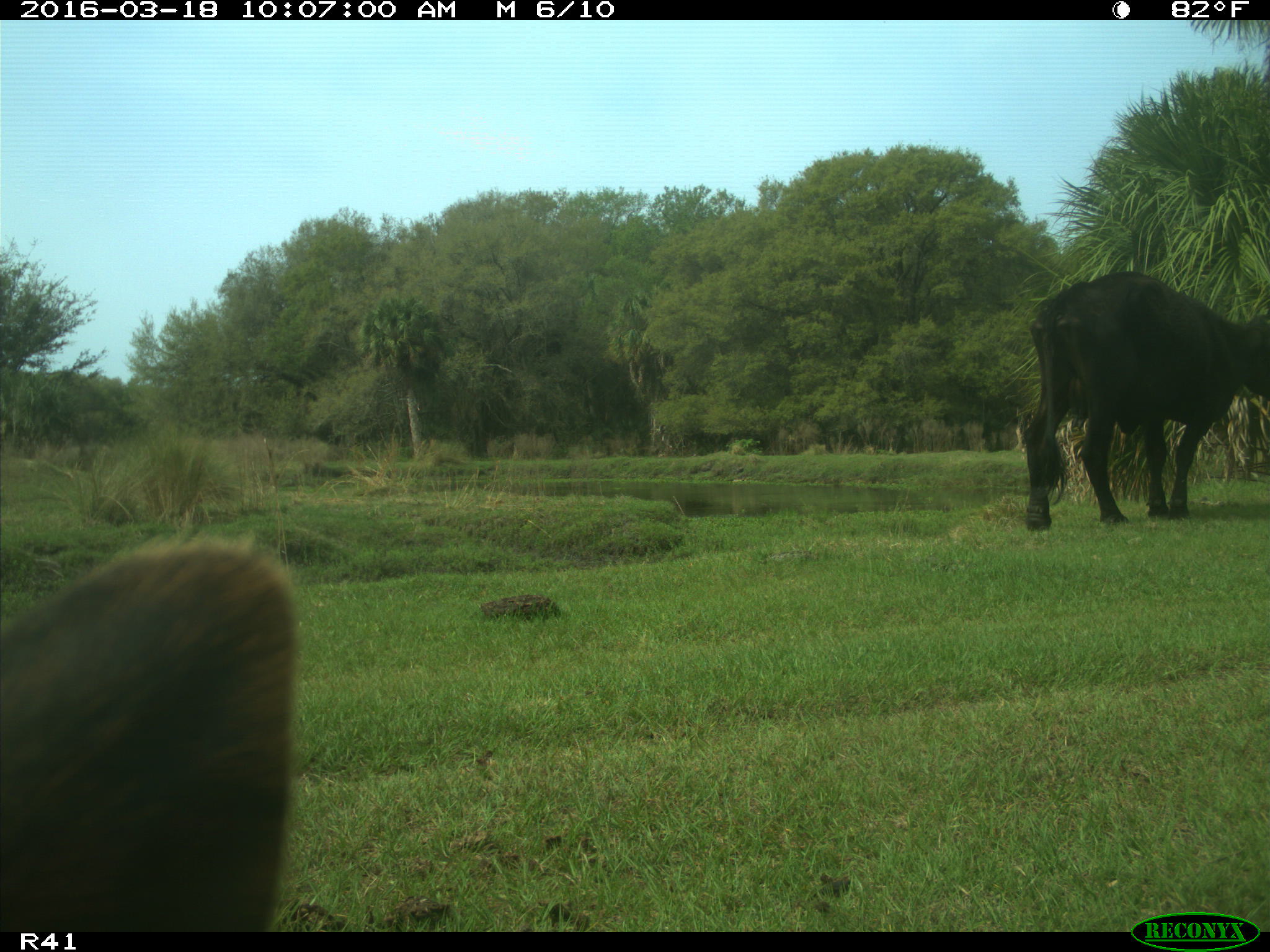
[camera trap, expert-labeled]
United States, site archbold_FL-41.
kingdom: Animalia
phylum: Chordata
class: Mammalia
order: Artiodactyla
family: Bovidae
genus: Bos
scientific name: Bos taurus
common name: domestic cow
Bos taurus (domestic cow).